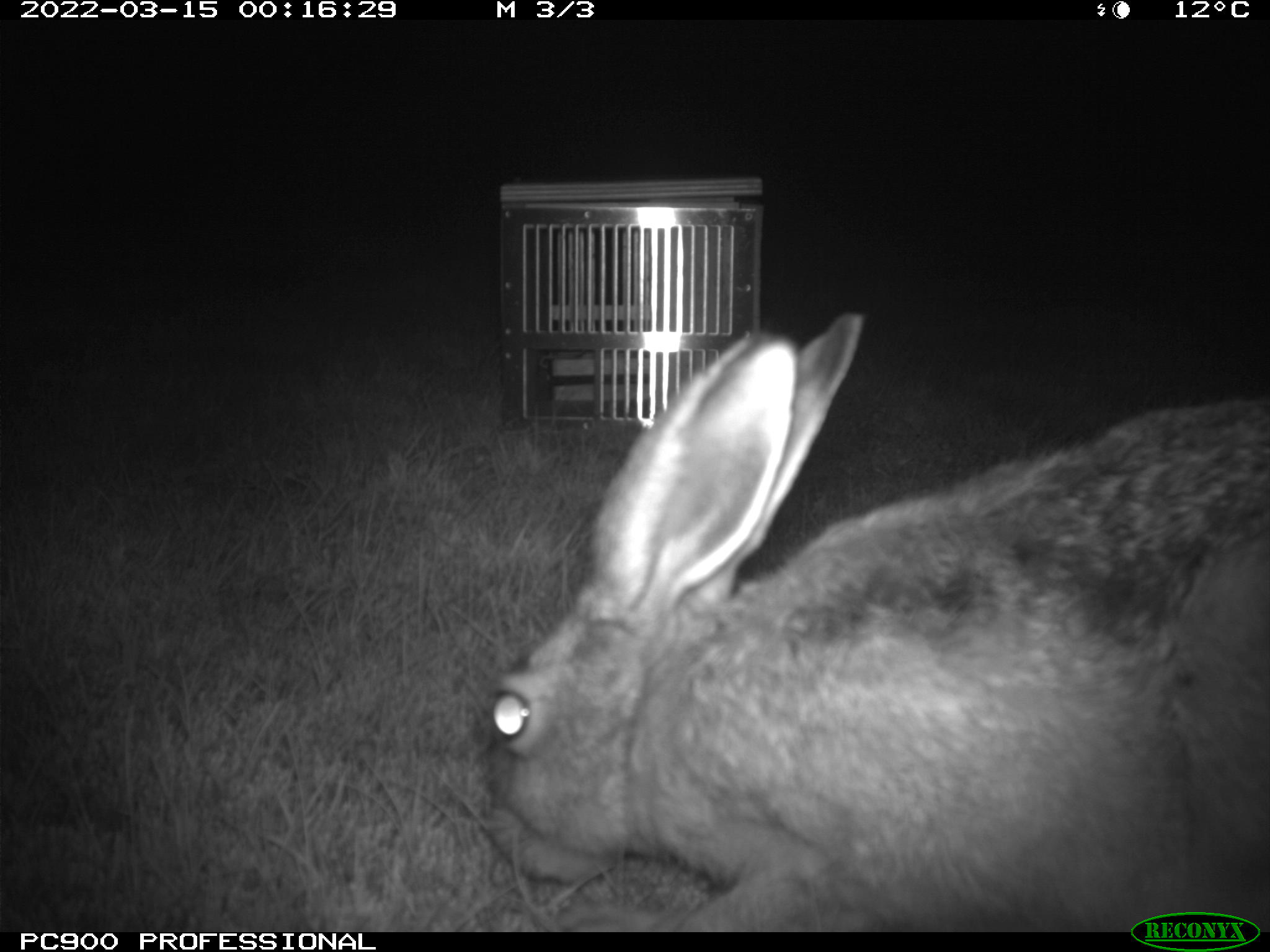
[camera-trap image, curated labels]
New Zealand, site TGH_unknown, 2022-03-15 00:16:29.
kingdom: Animalia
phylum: Chordata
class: Mammalia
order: Lagomorpha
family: Leporidae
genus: Lepus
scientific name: Lepus europaeus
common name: brown hare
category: hare